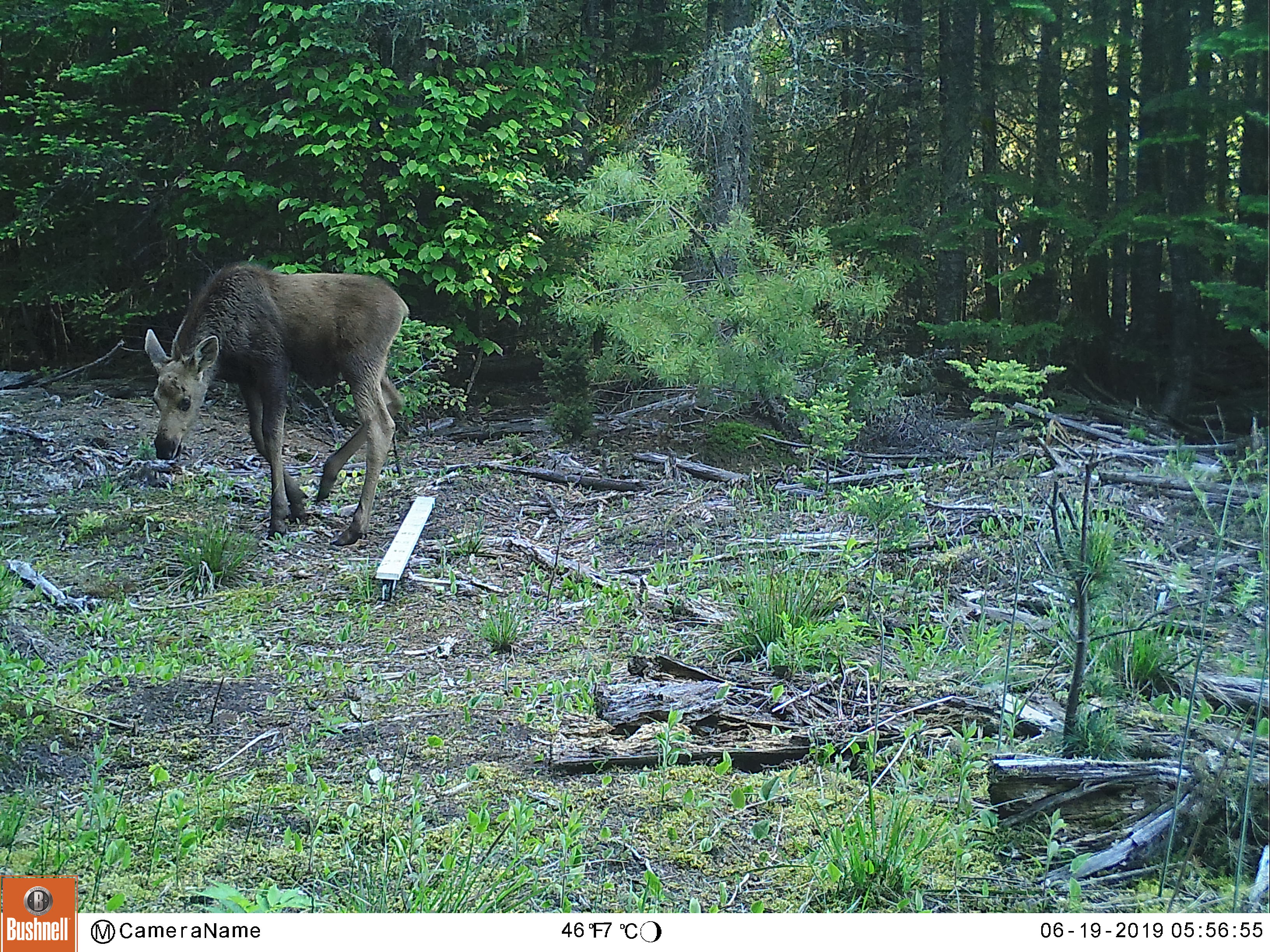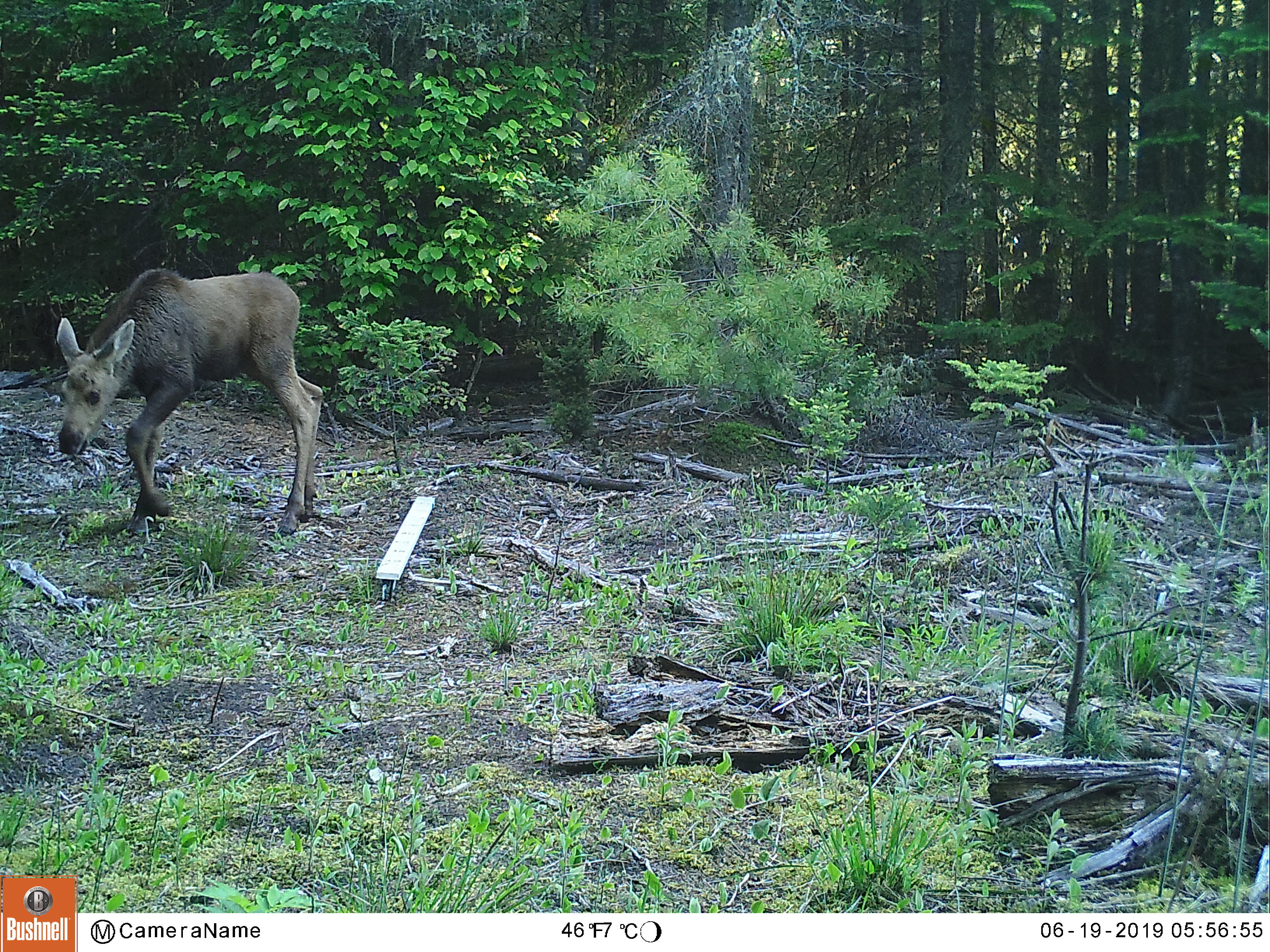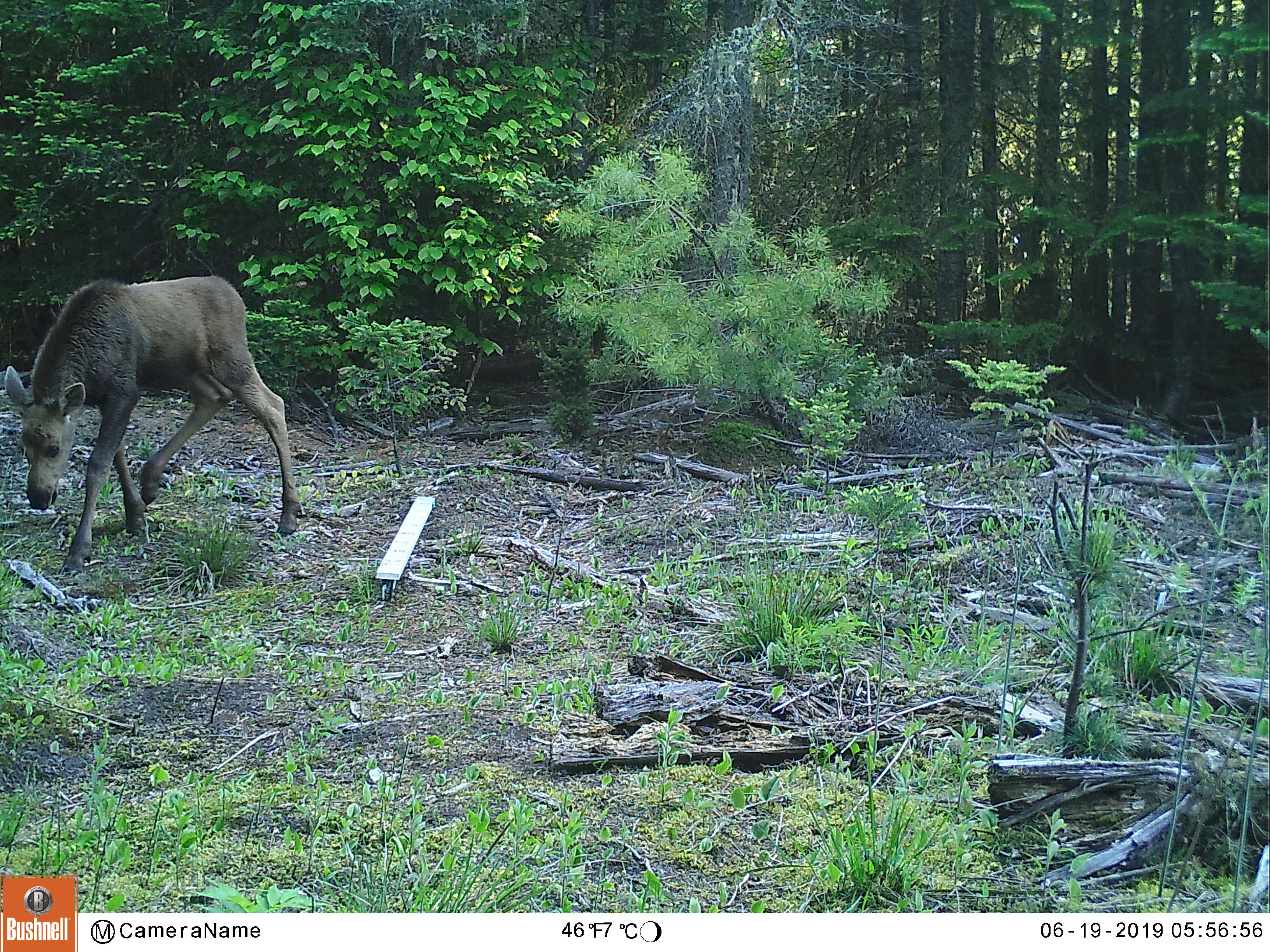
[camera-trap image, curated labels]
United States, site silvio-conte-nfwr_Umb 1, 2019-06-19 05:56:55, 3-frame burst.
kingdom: Animalia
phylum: Chordata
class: Mammalia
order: Artiodactyla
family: Cervidae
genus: Alces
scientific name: Alces alces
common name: moose